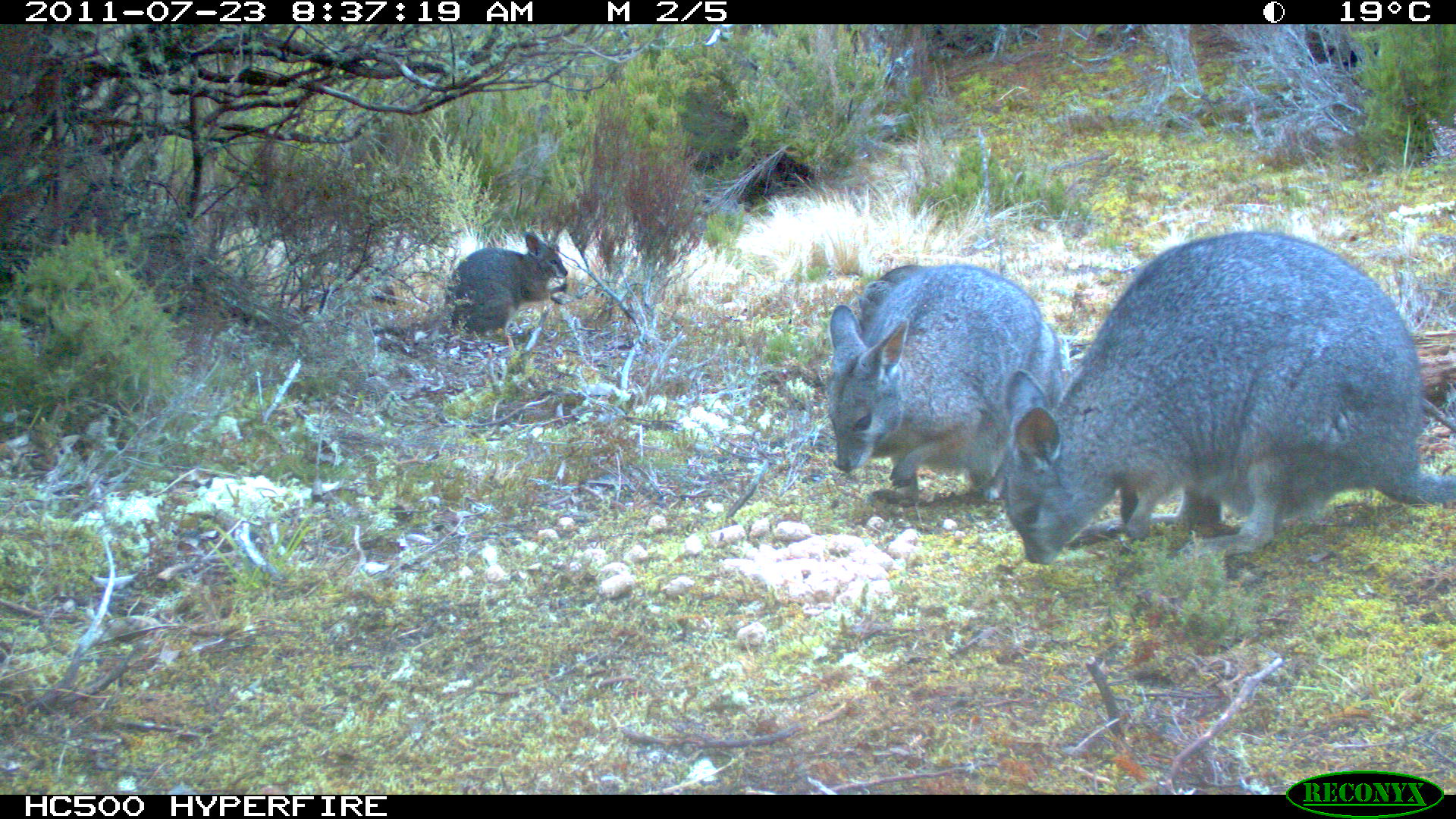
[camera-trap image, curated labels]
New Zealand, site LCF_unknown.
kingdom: Animalia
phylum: Chordata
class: Mammalia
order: Diprotodontia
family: Macropodidae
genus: Notamacropus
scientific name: Notamacropus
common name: wallaby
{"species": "wallaby (Notamacropus)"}